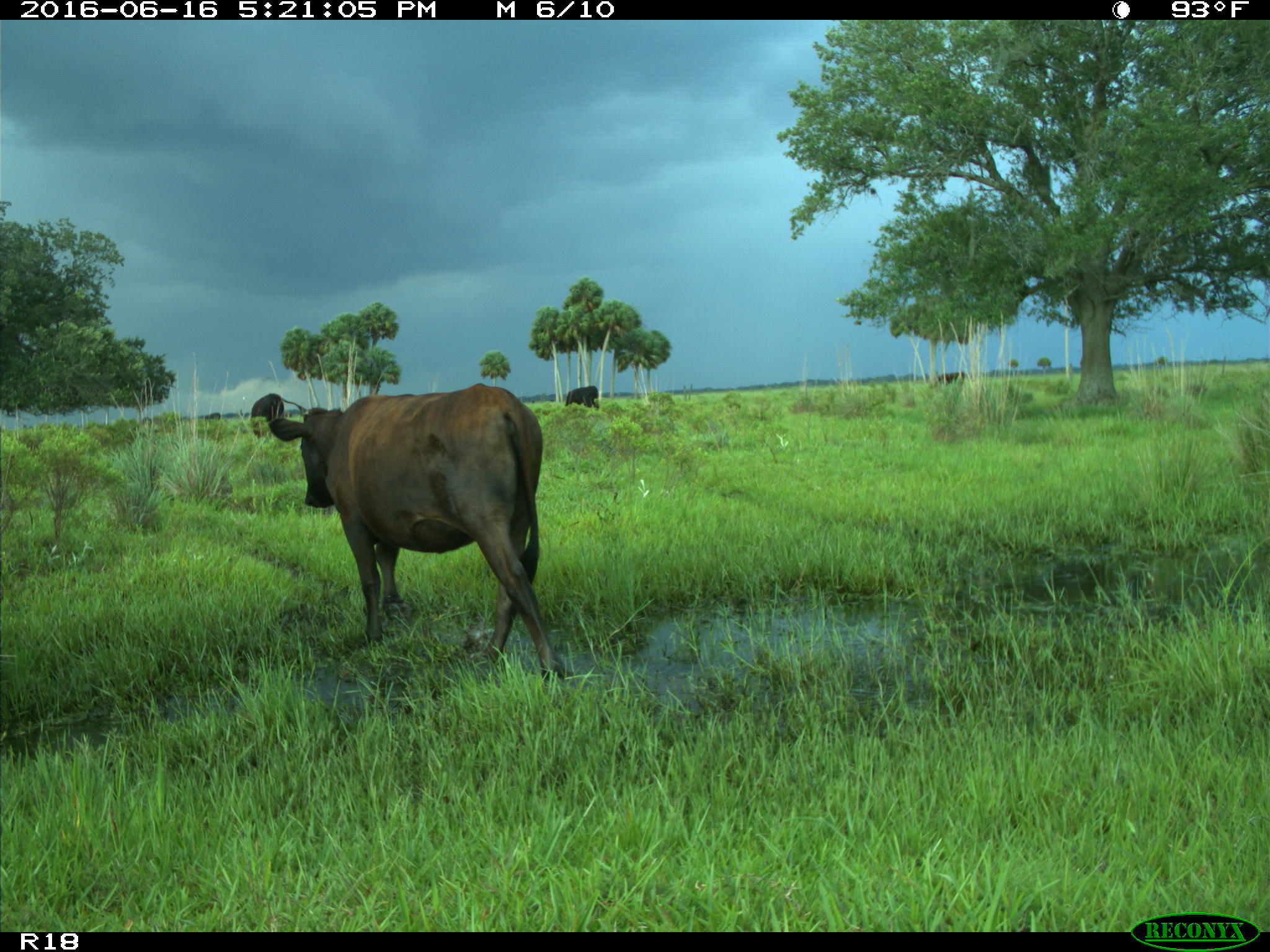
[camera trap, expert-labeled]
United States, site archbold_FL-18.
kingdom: Animalia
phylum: Chordata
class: Mammalia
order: Artiodactyla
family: Bovidae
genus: Bos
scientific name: Bos taurus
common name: domestic cow